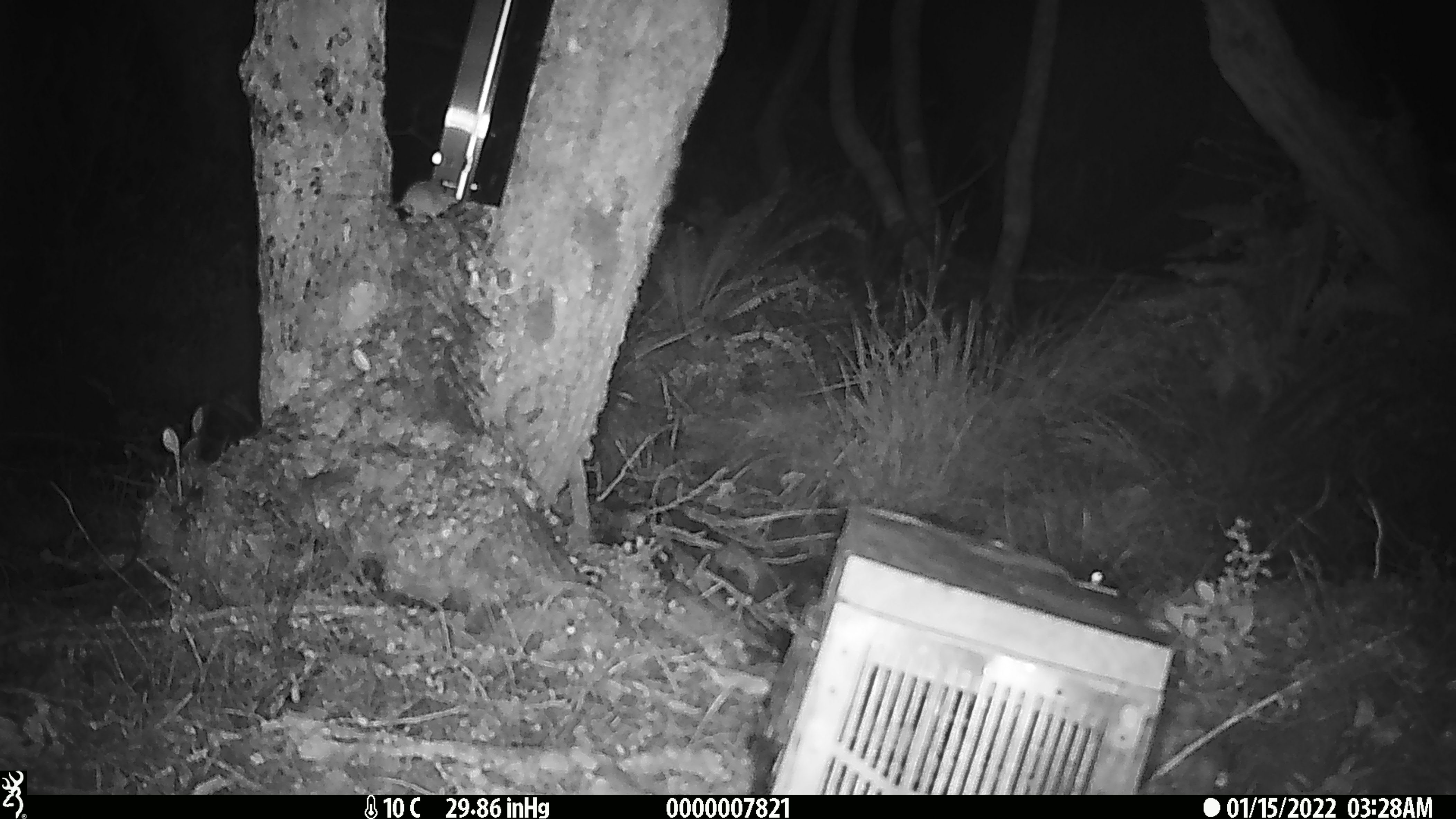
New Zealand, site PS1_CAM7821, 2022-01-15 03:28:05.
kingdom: Animalia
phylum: Chordata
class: Mammalia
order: Rodentia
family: Muridae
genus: Mus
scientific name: Mus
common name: mouse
Mouse (Mus).